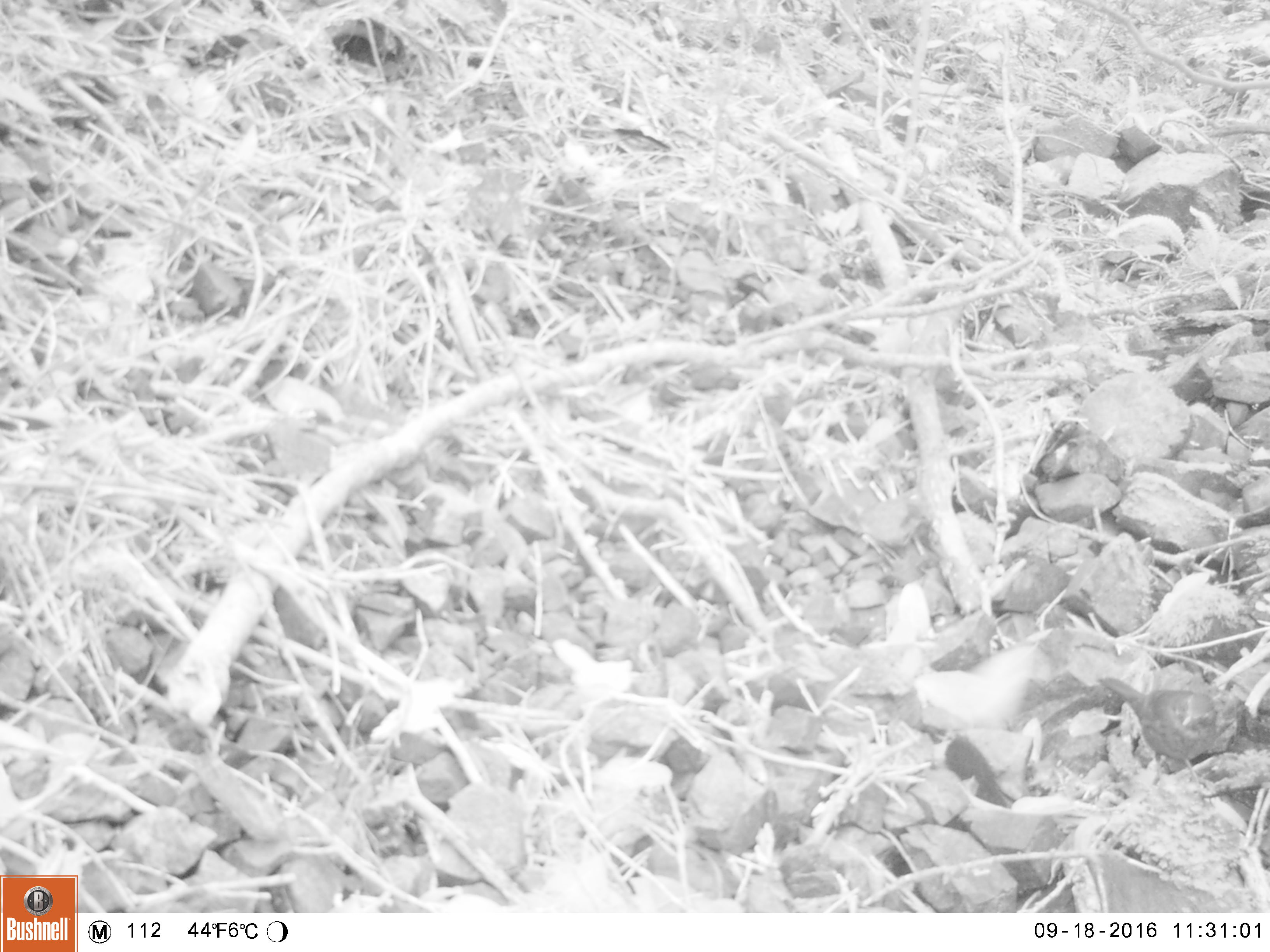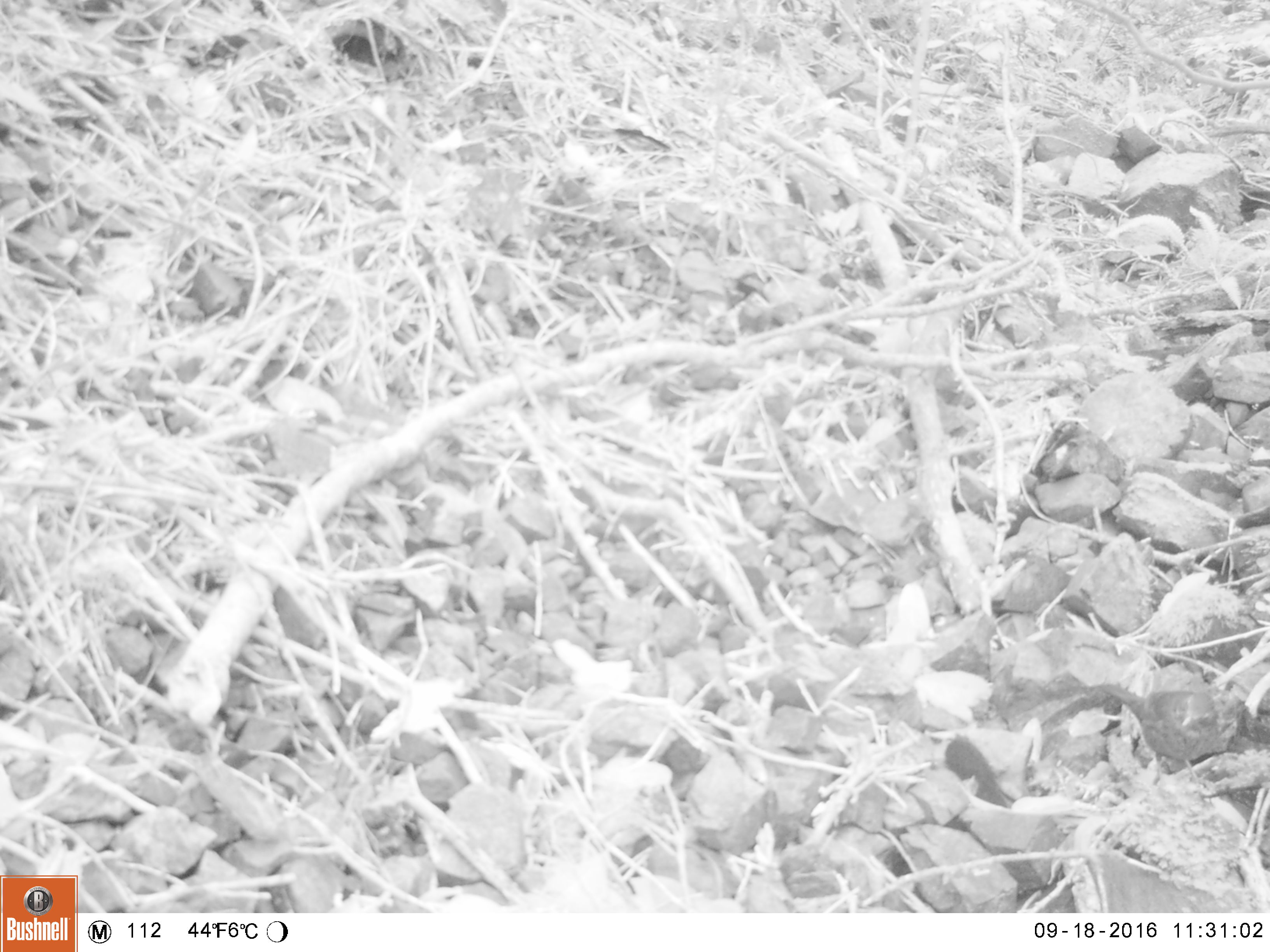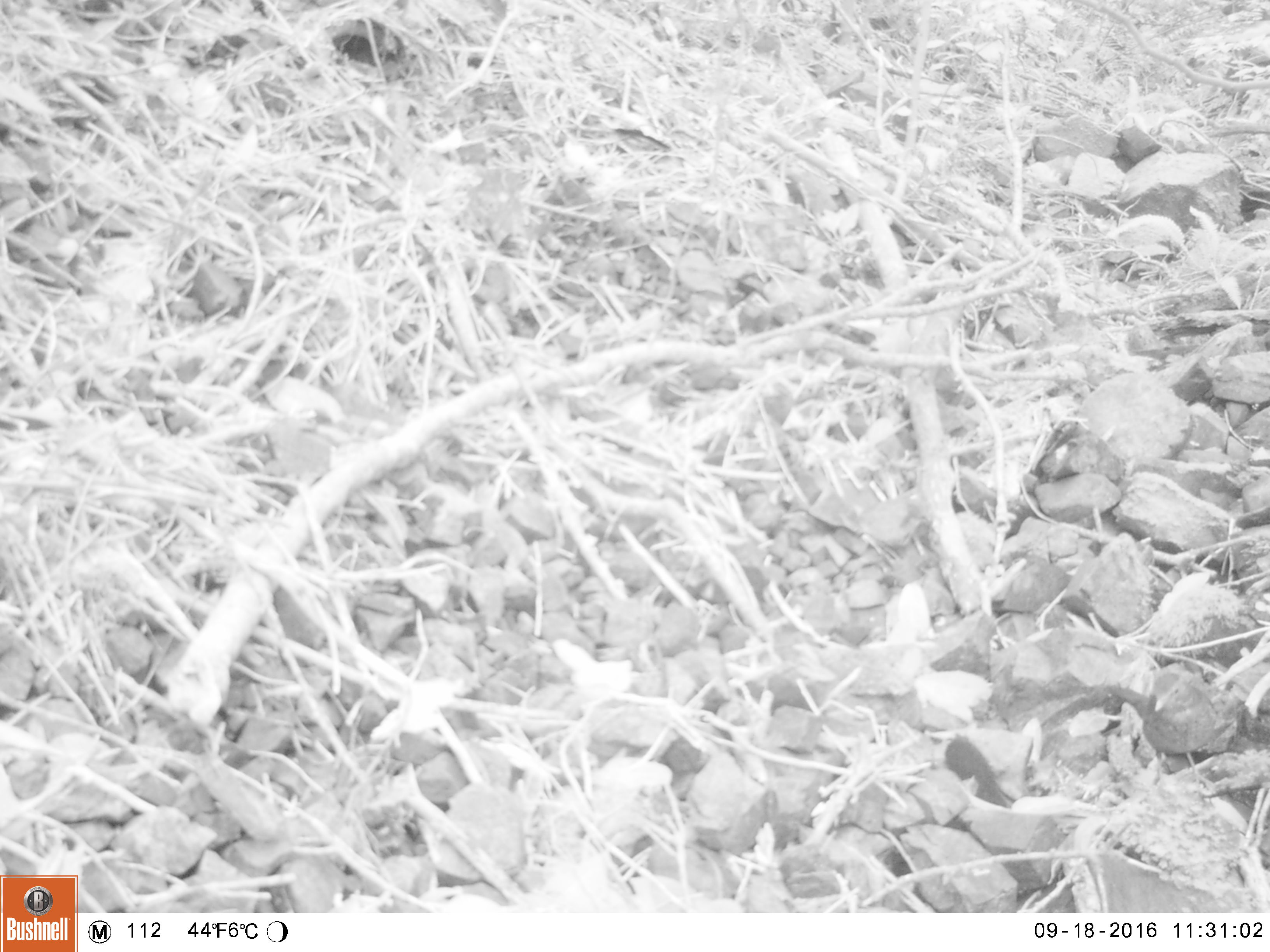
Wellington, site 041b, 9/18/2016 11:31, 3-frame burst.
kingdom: Animalia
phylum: Chordata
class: Aves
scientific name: Aves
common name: bird